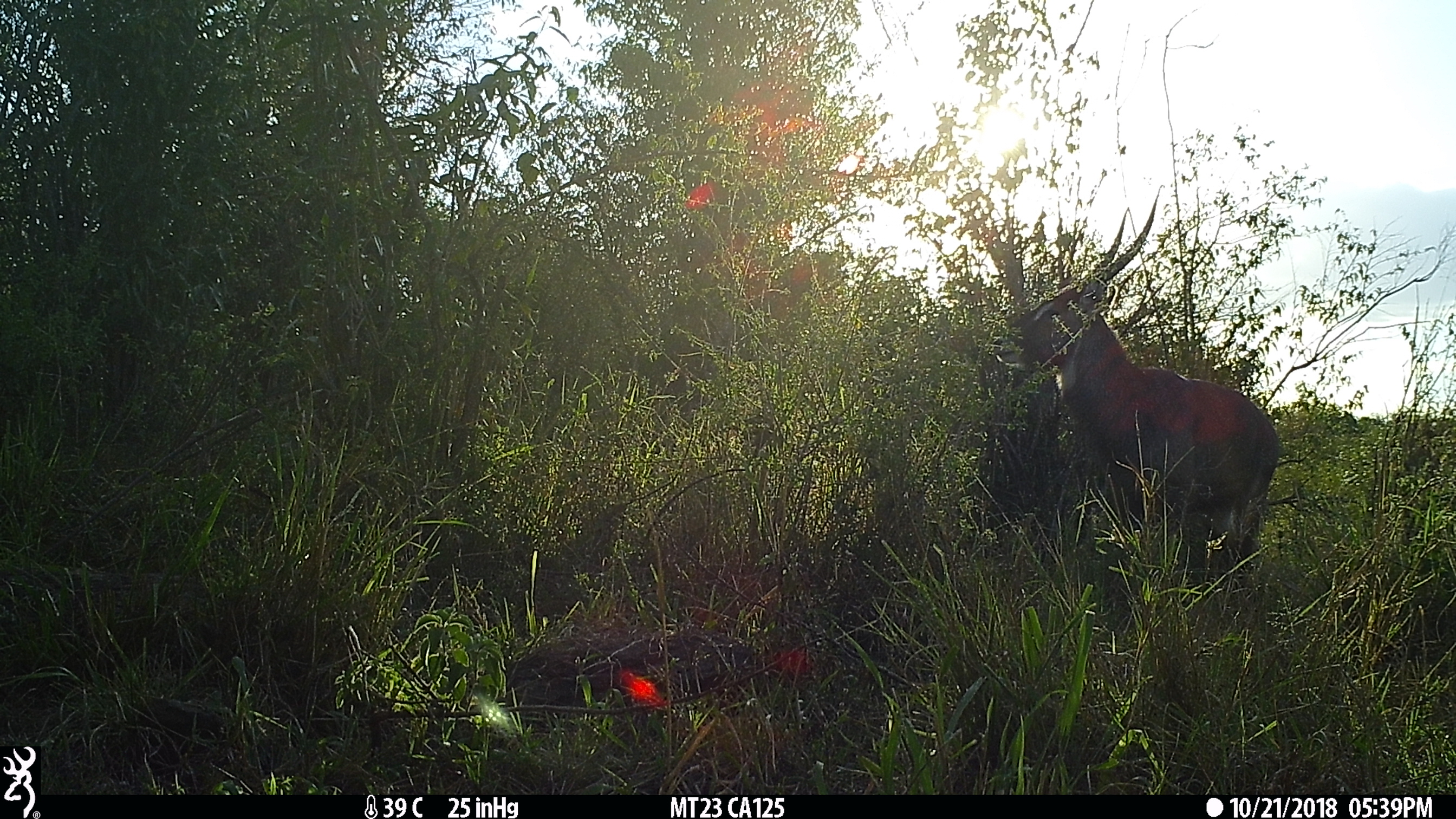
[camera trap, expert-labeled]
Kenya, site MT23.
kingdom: Animalia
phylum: Chordata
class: Mammalia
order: Artiodactyla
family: Bovidae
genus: Kobus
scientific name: Kobus ellipsiprymnus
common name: waterbuck